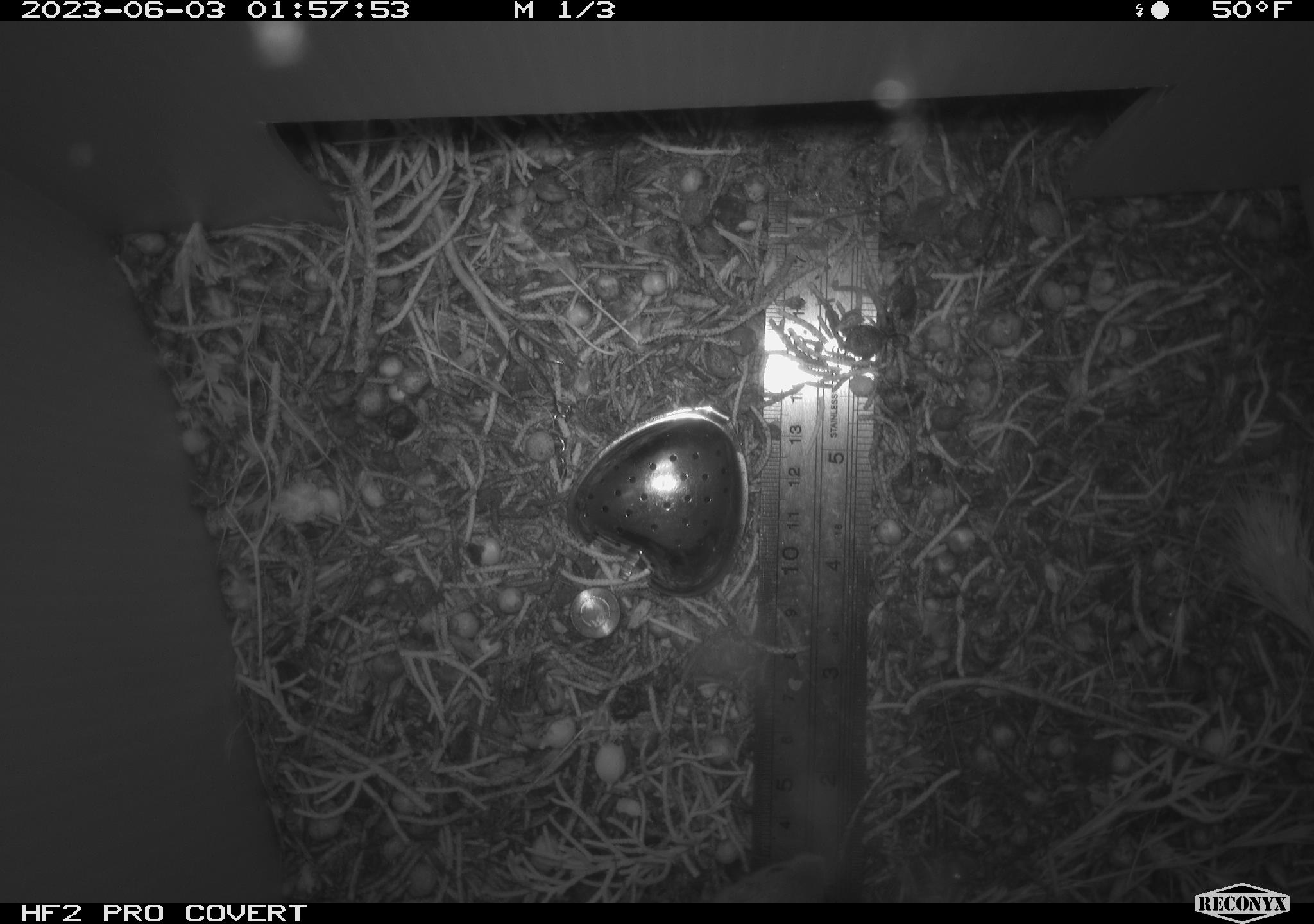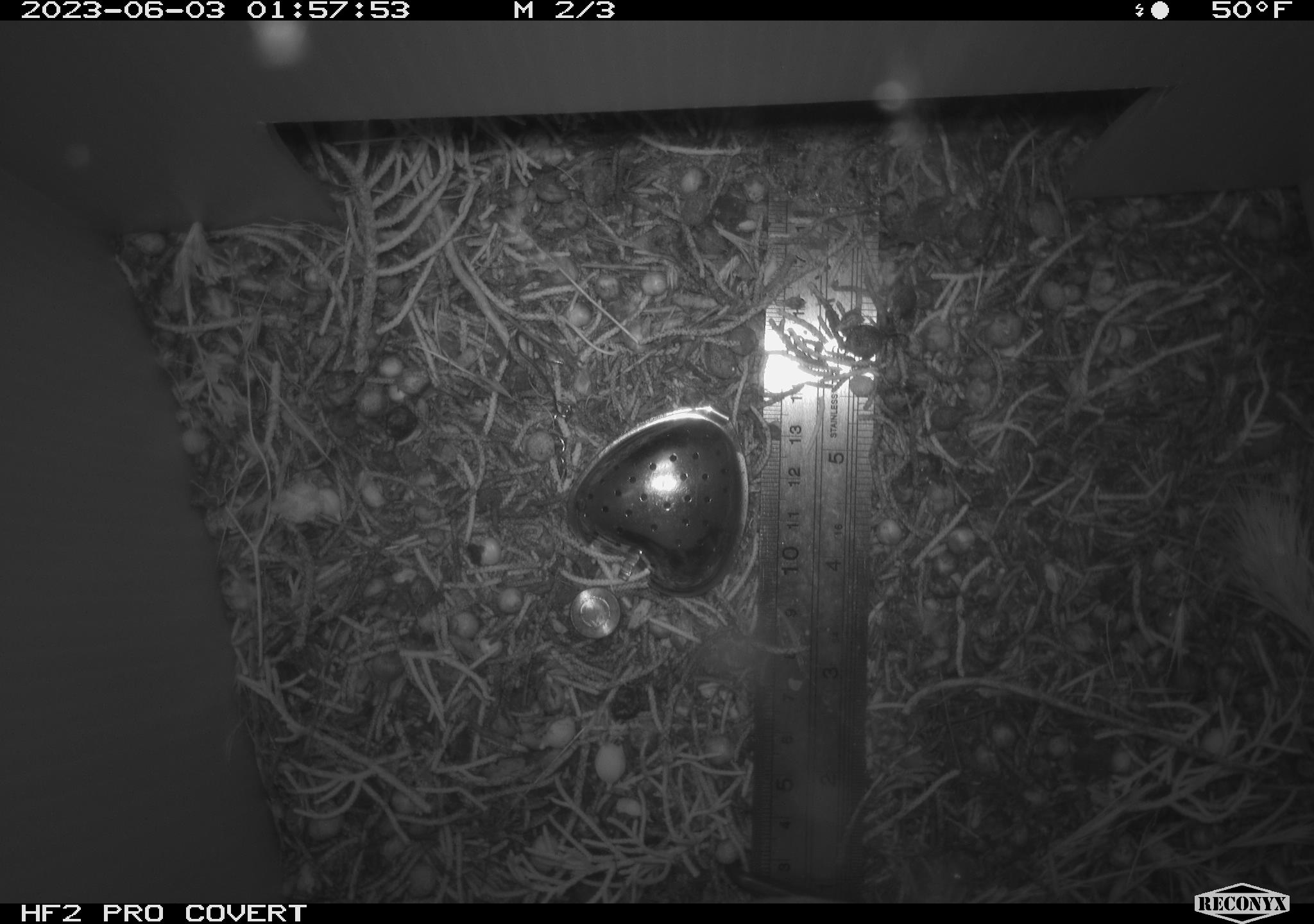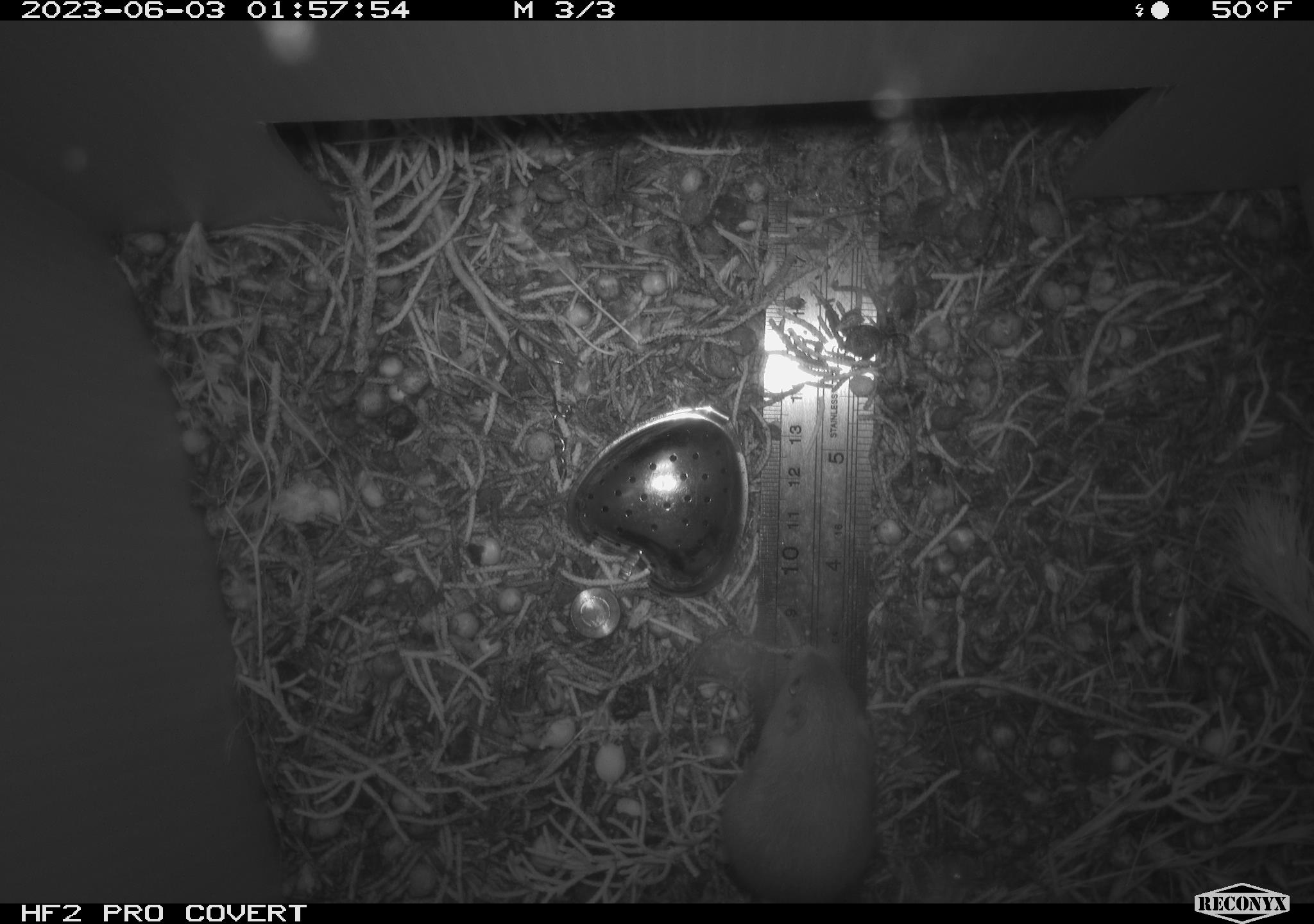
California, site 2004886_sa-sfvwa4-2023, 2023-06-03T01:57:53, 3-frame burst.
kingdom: Animalia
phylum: Chordata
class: Mammalia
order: Rodentia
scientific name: Rodentia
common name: mouse species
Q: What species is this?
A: Mouse species (Rodentia).